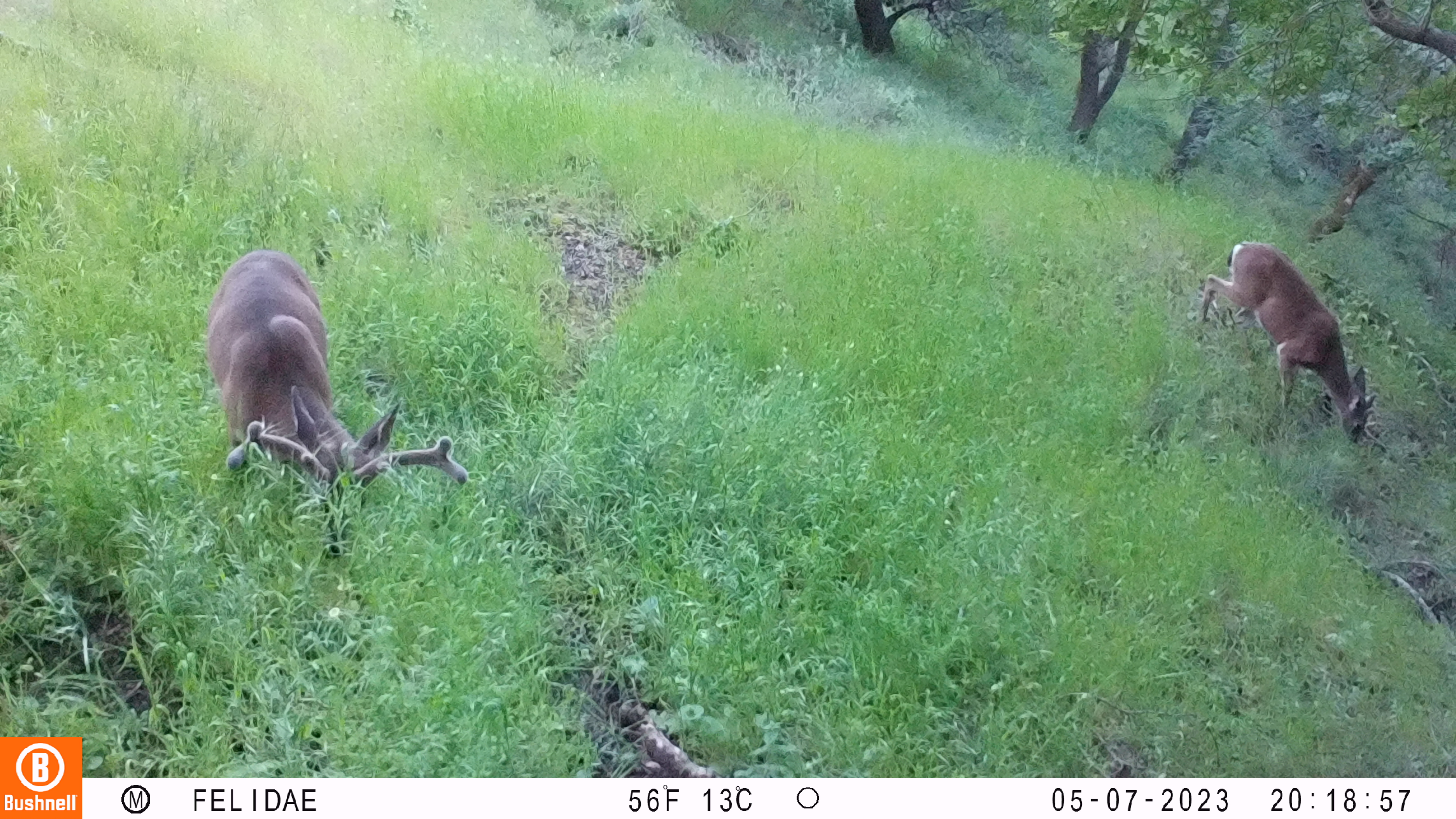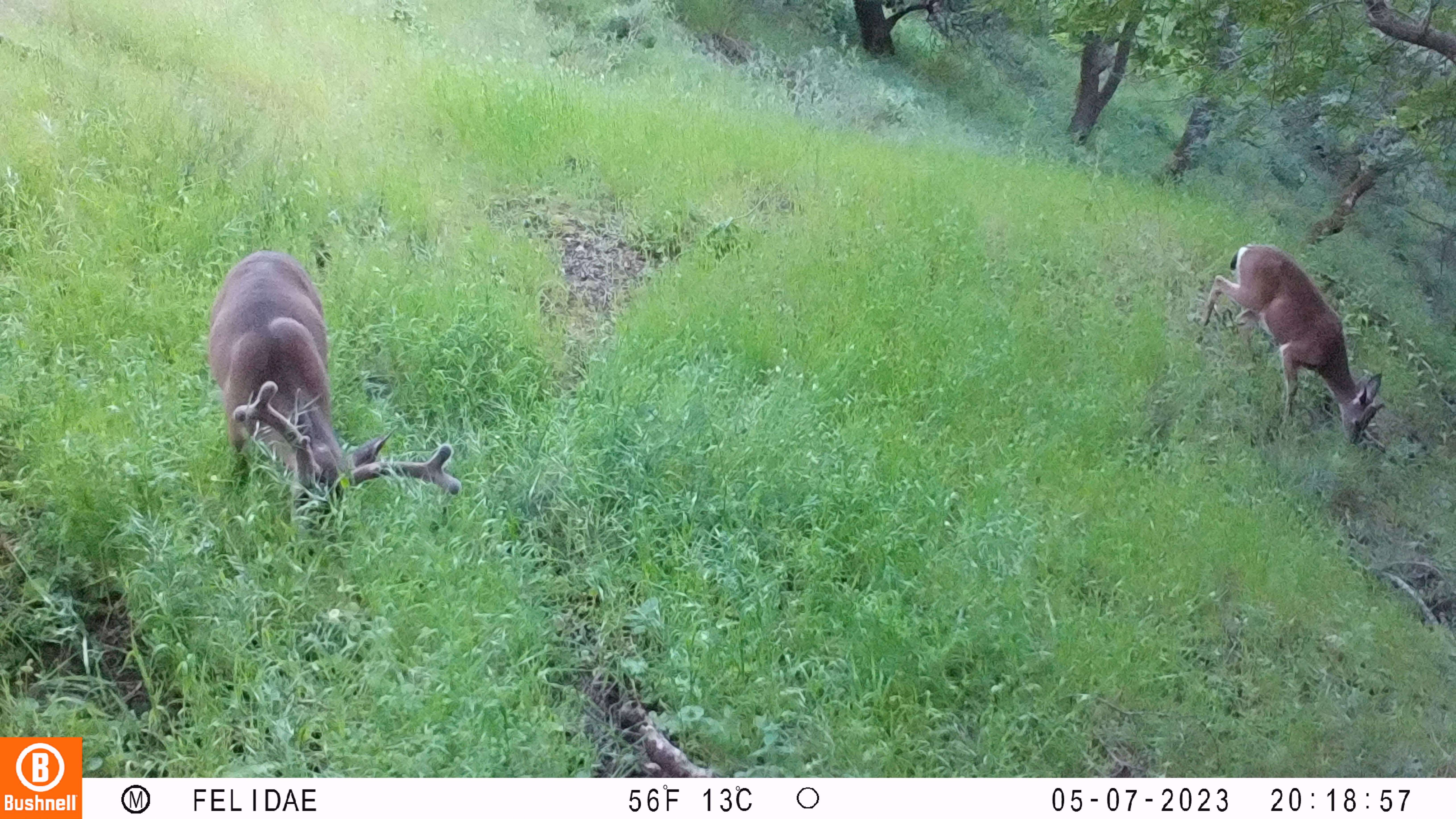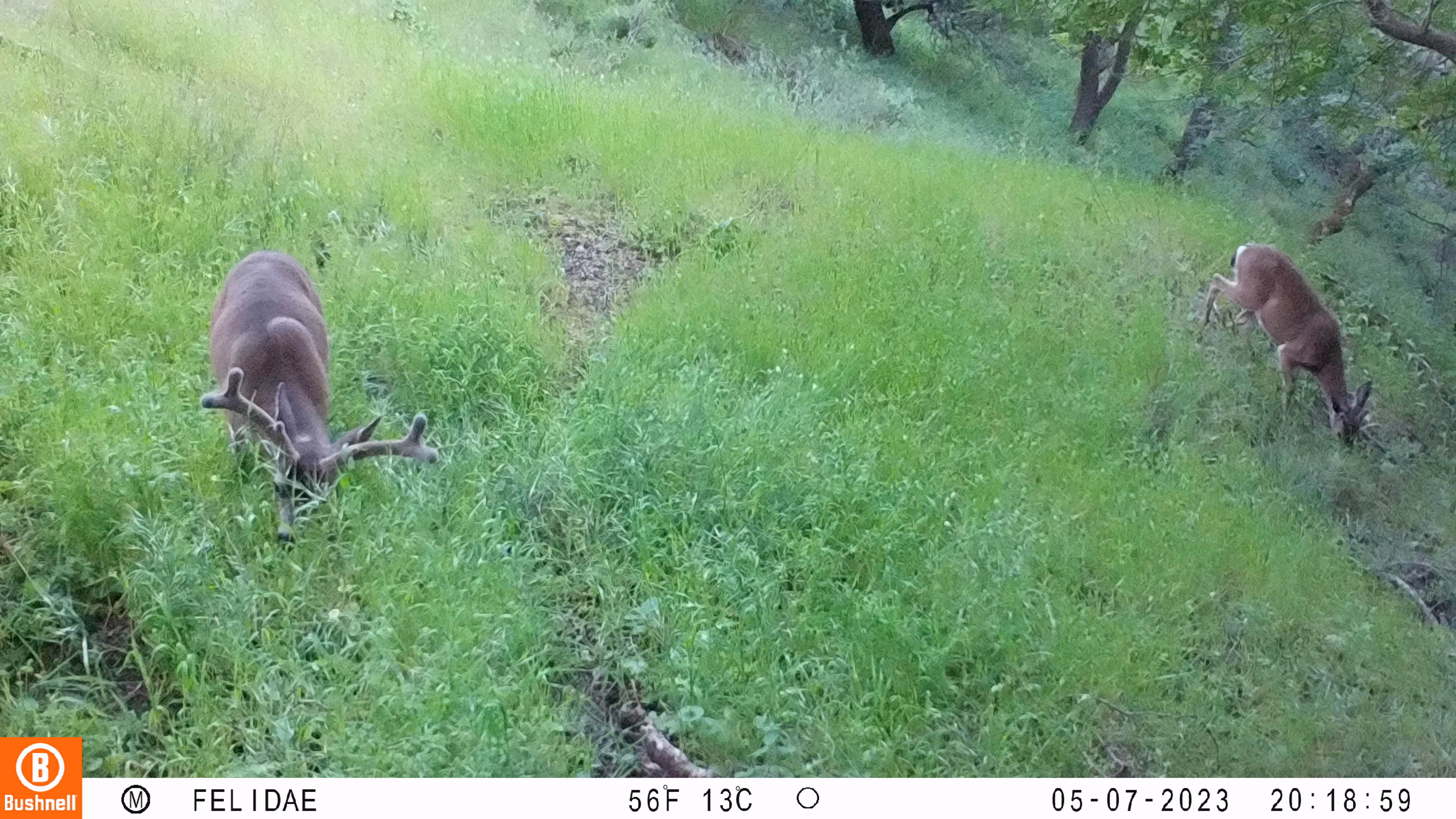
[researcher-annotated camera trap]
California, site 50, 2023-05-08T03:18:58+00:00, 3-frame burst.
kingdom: Animalia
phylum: Chordata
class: Mammalia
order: Artiodactyla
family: Cervidae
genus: Odocoileus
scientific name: Odocoileus hemionus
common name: mule deer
Mule deer (Odocoileus hemionus).